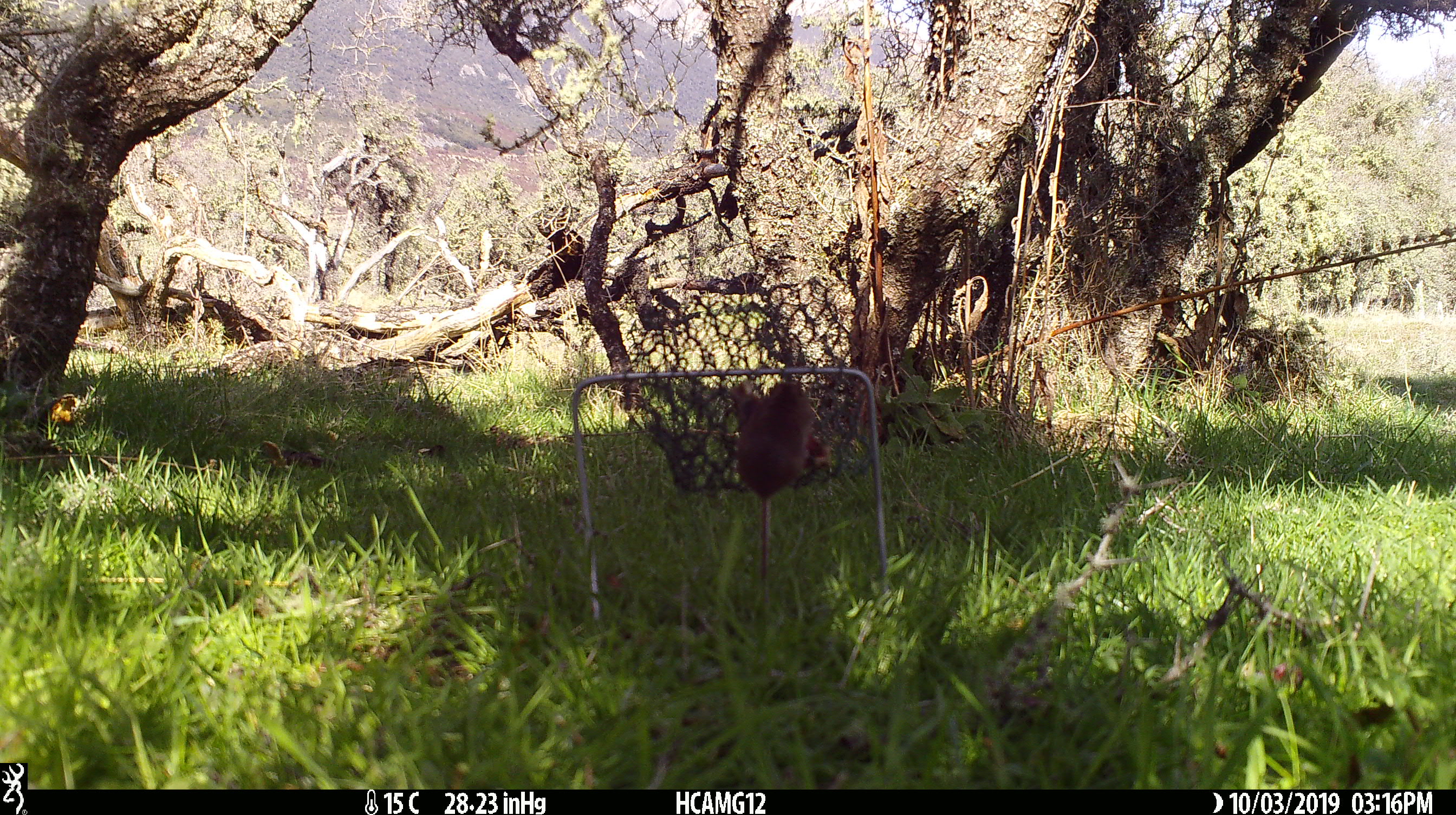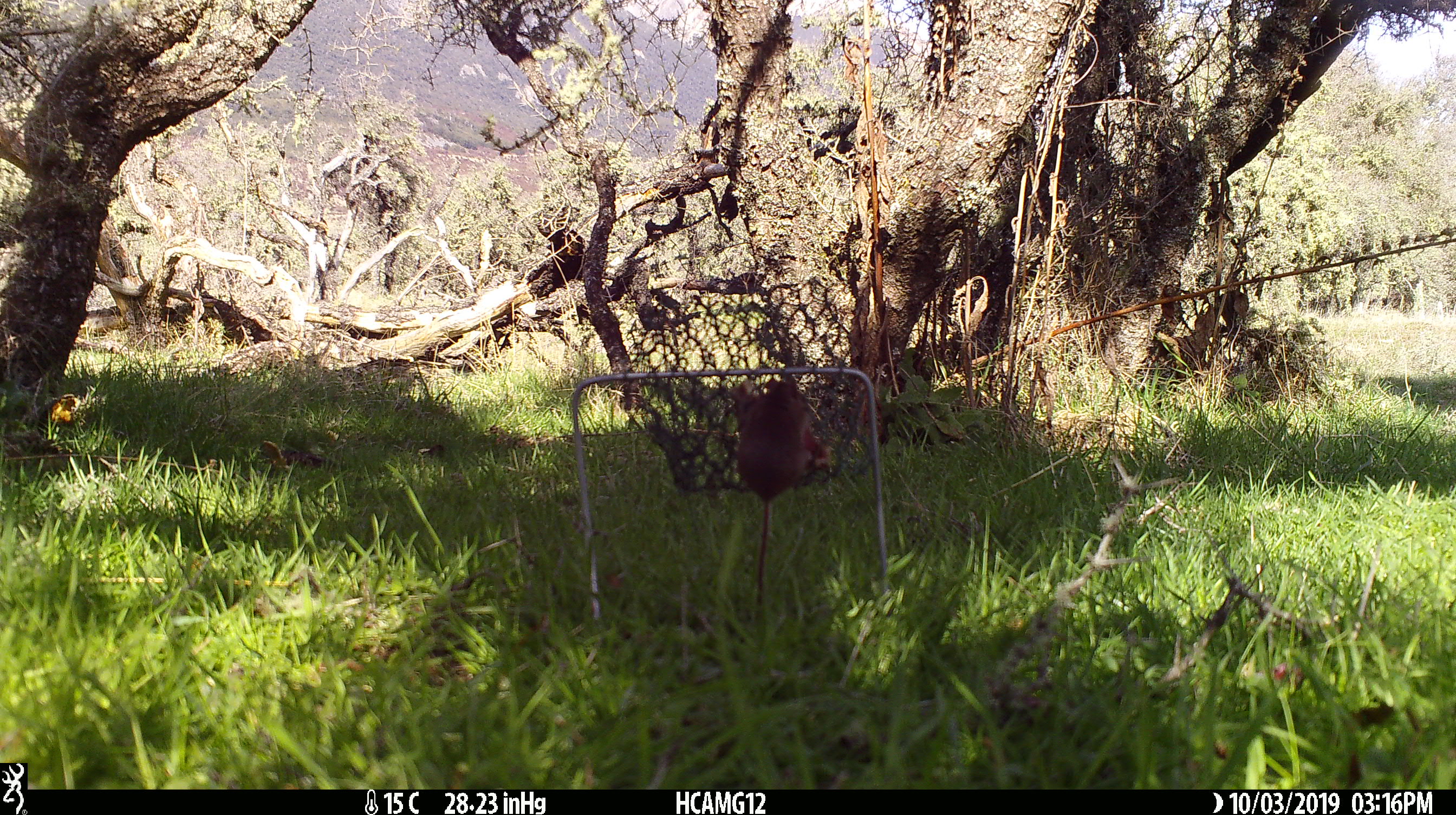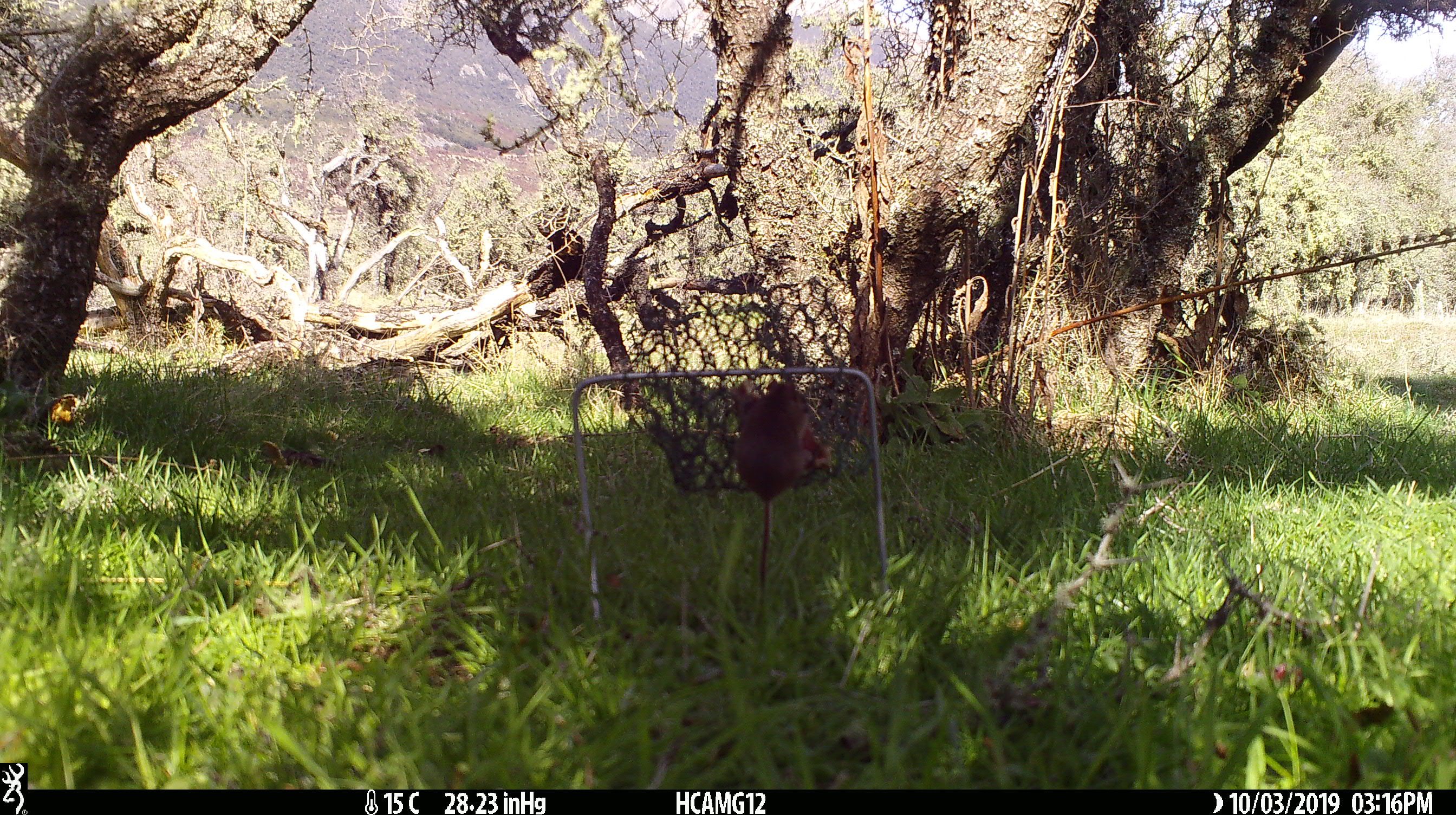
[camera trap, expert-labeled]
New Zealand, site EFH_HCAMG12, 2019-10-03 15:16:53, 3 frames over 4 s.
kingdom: Animalia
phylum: Chordata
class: Mammalia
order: Rodentia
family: Muridae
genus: Mus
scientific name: Mus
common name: mouse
Mouse (Mus).